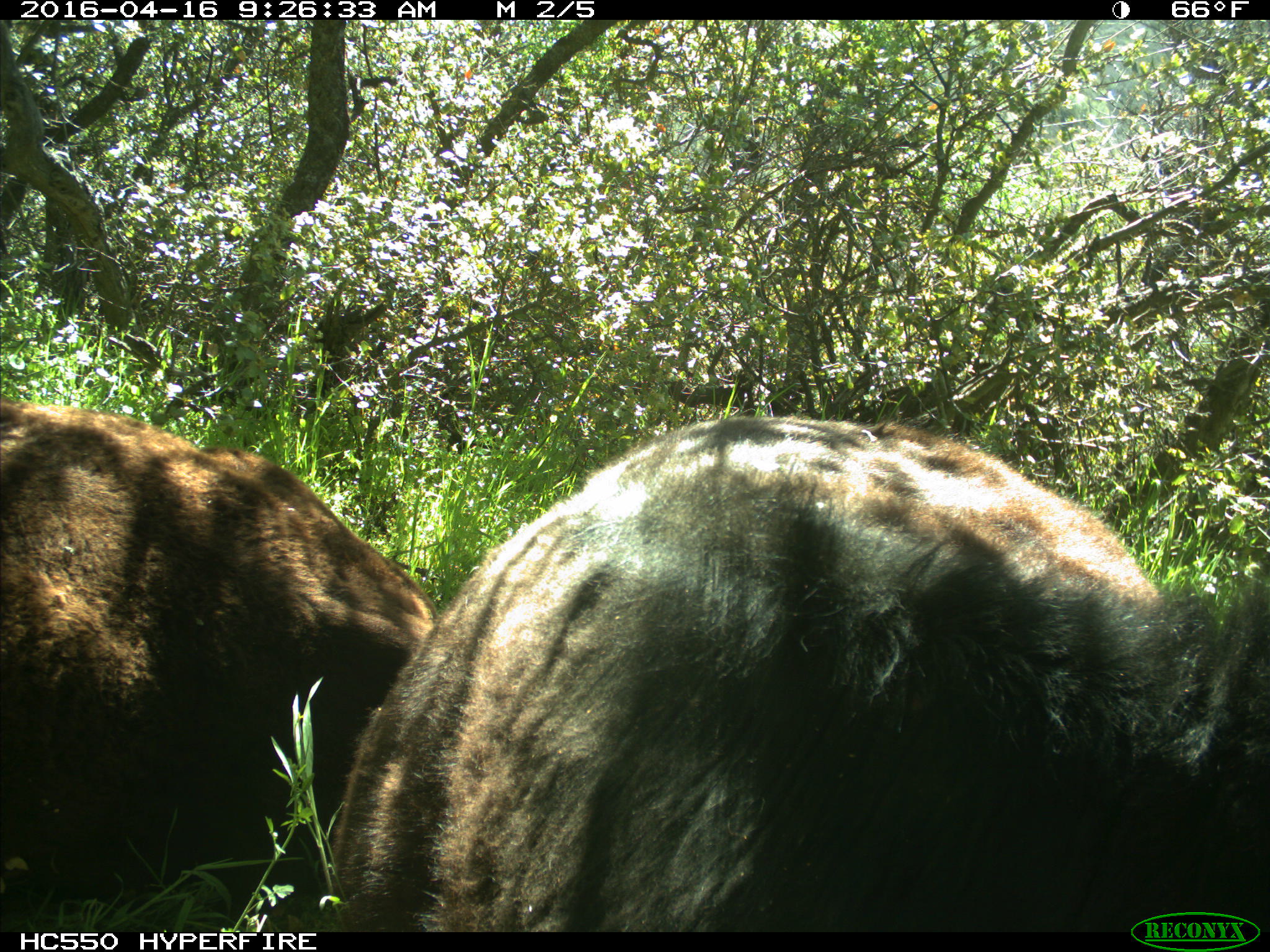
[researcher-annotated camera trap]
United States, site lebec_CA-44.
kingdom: Animalia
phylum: Chordata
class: Mammalia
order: Artiodactyla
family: Bovidae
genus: Bos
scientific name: Bos taurus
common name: domestic cow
Bos taurus (domestic cow).